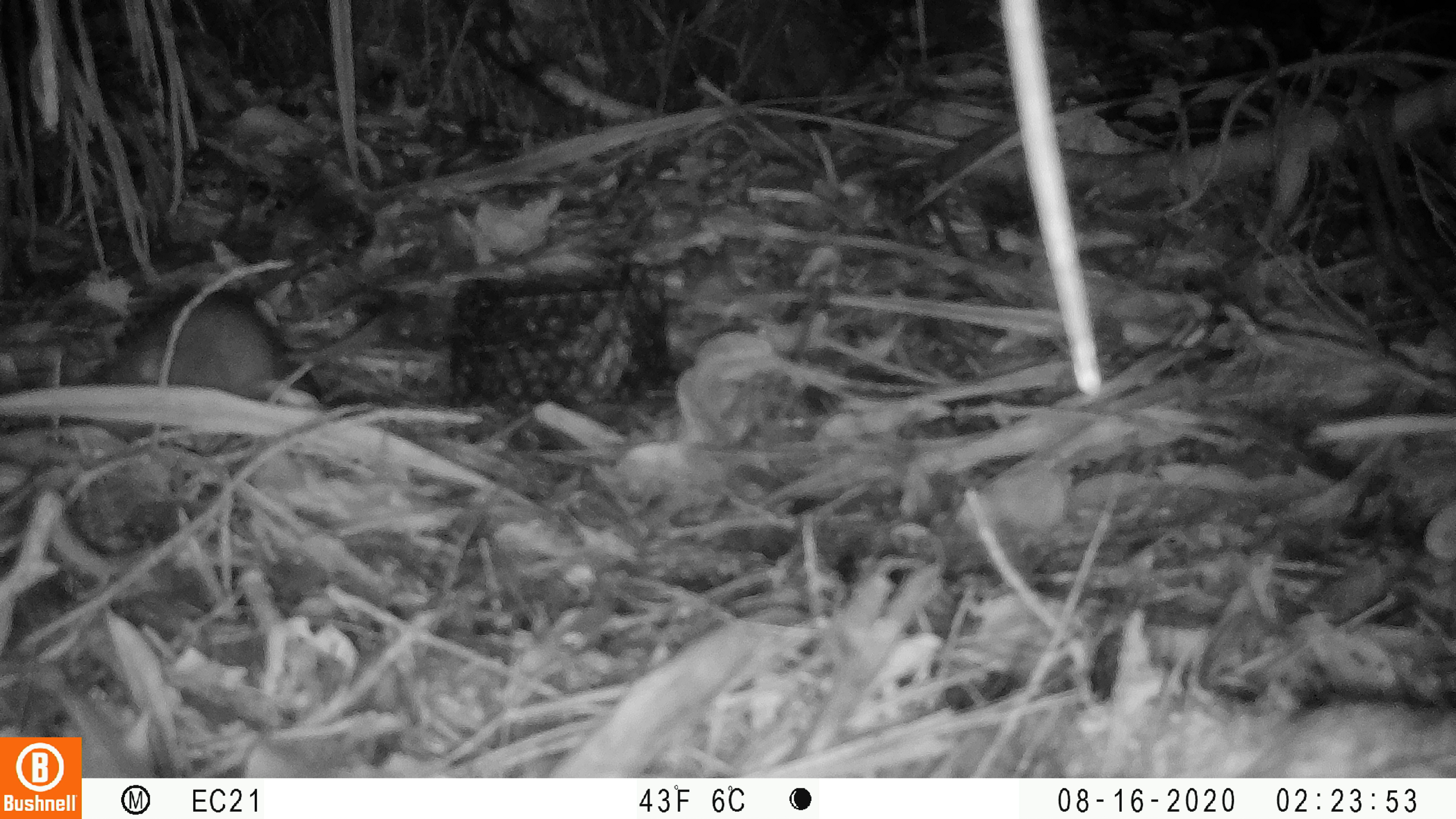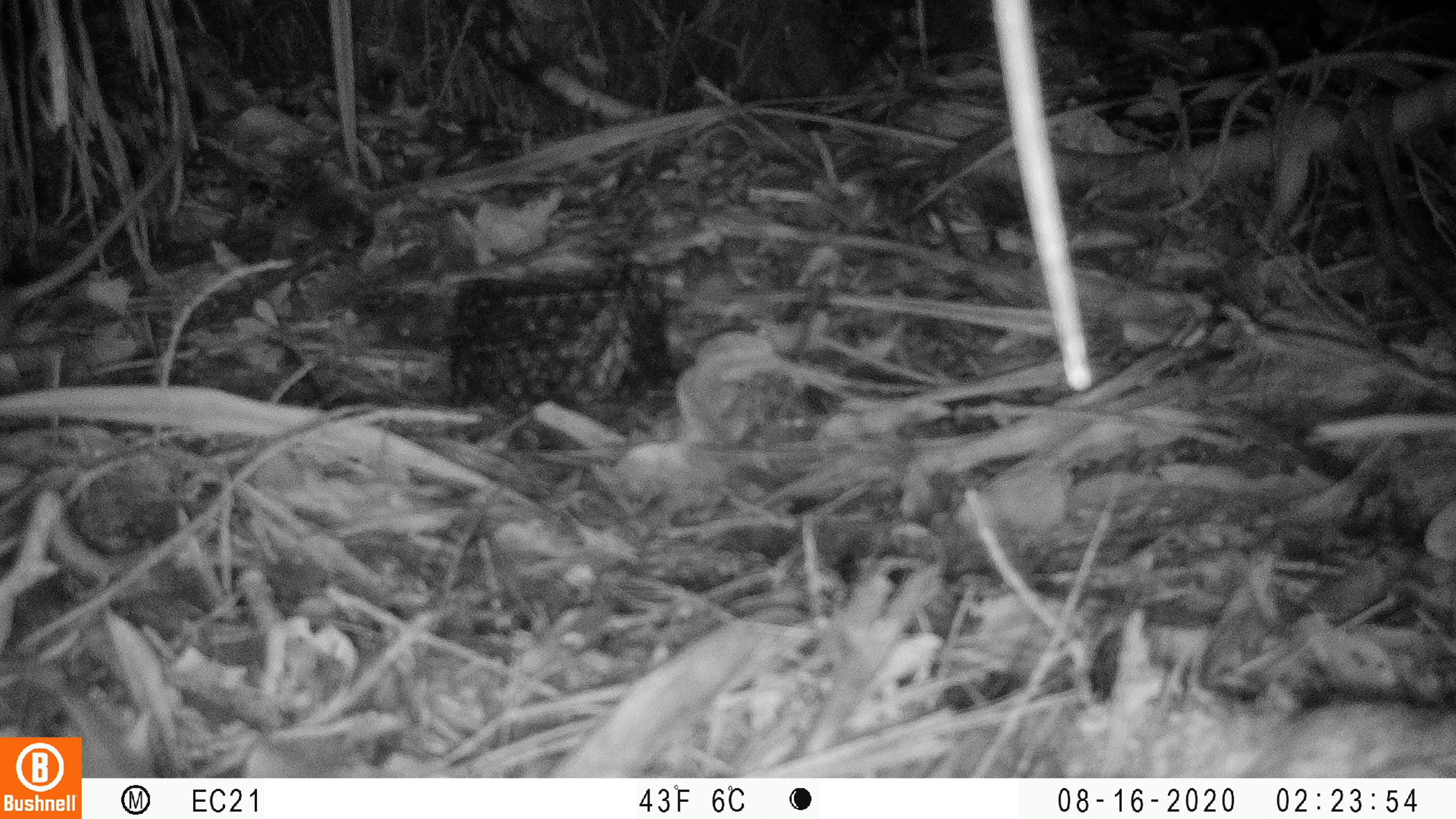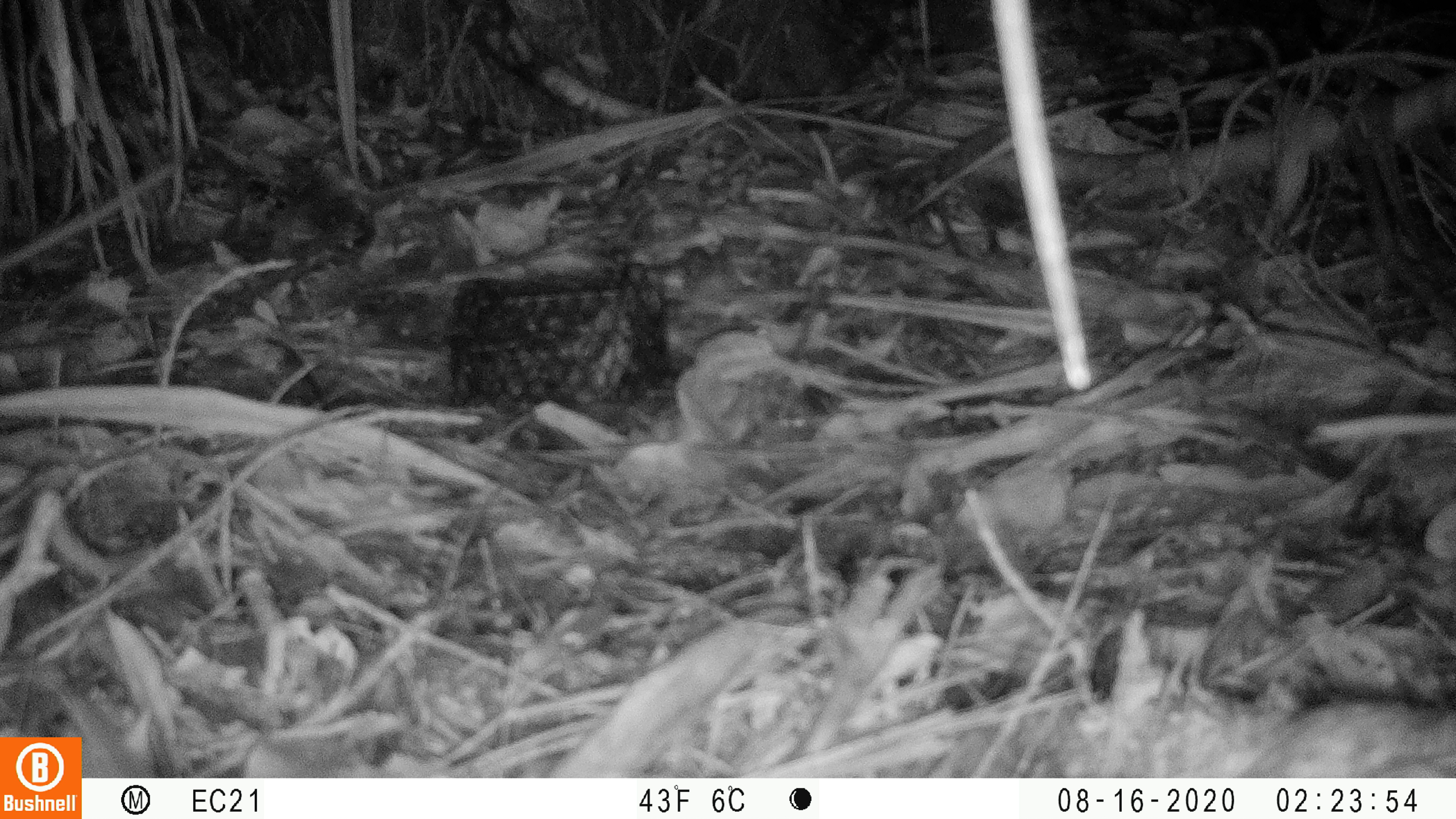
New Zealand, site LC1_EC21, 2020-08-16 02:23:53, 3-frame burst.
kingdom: Animalia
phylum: Chordata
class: Mammalia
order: Rodentia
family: Muridae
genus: Rattus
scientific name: Rattus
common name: rat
Rat (Rattus).